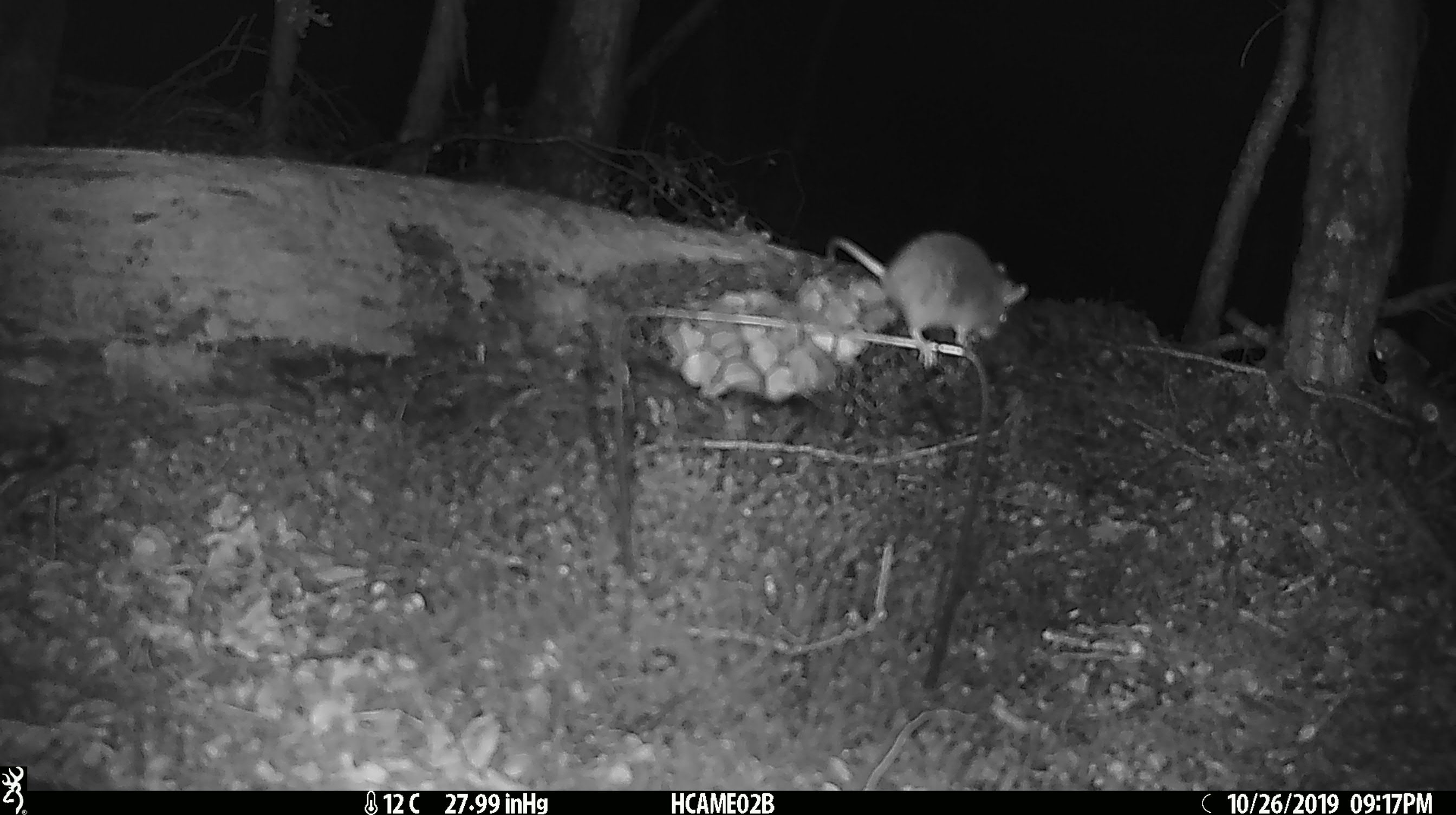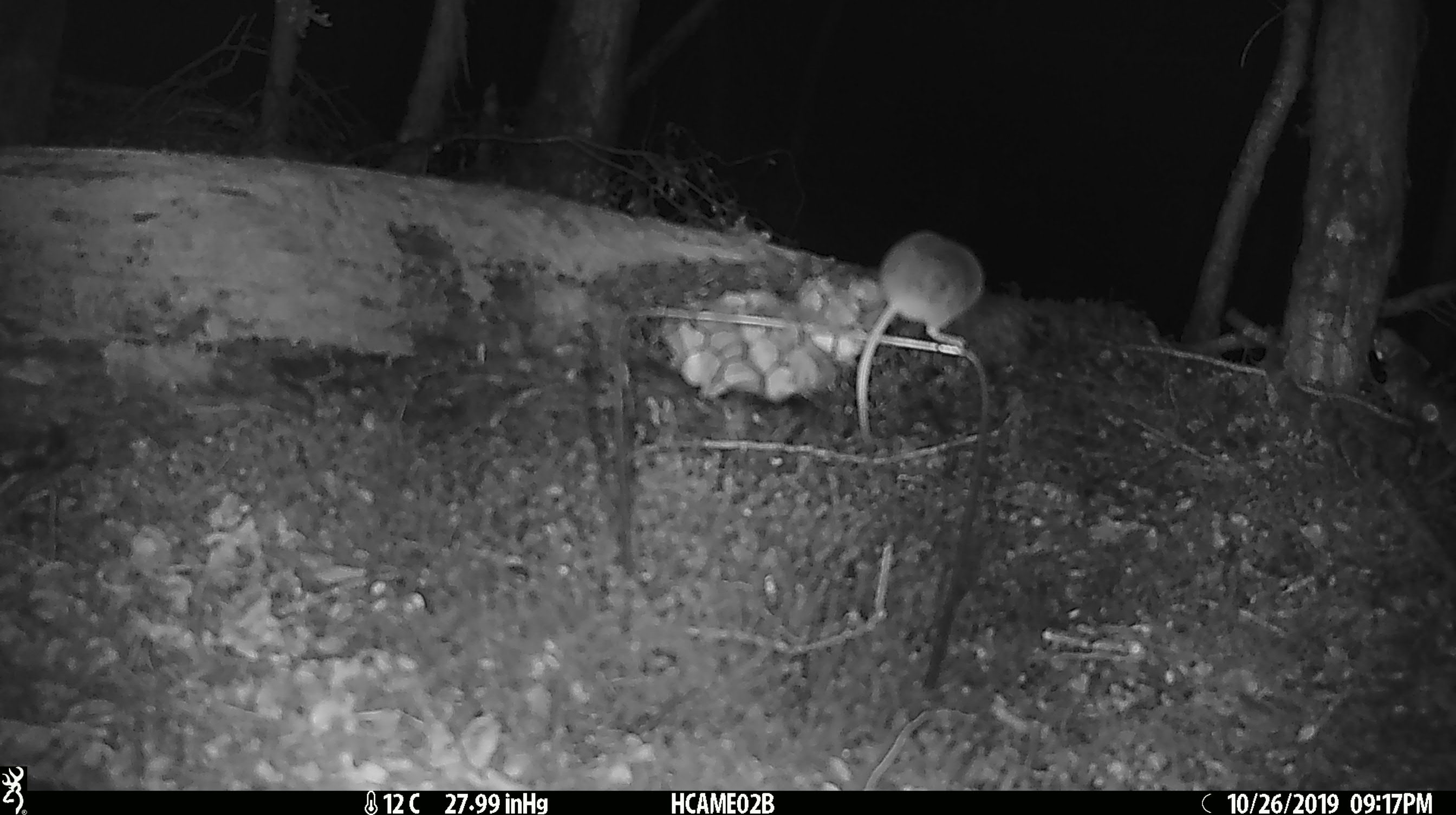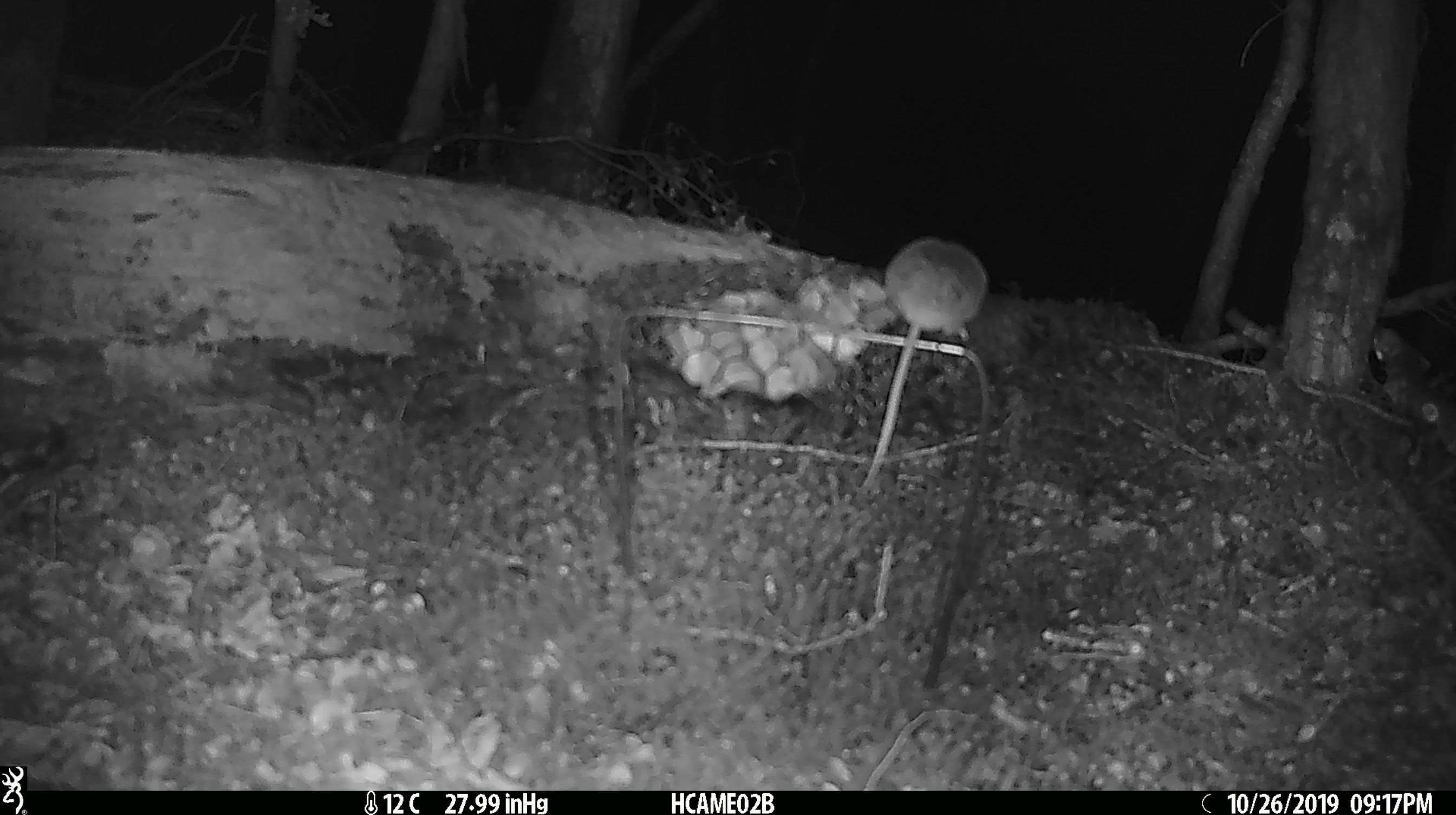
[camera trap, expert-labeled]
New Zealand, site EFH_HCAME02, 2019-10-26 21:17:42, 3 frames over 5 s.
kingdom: Animalia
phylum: Chordata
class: Mammalia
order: Rodentia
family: Muridae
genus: Mus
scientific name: Mus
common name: mouse